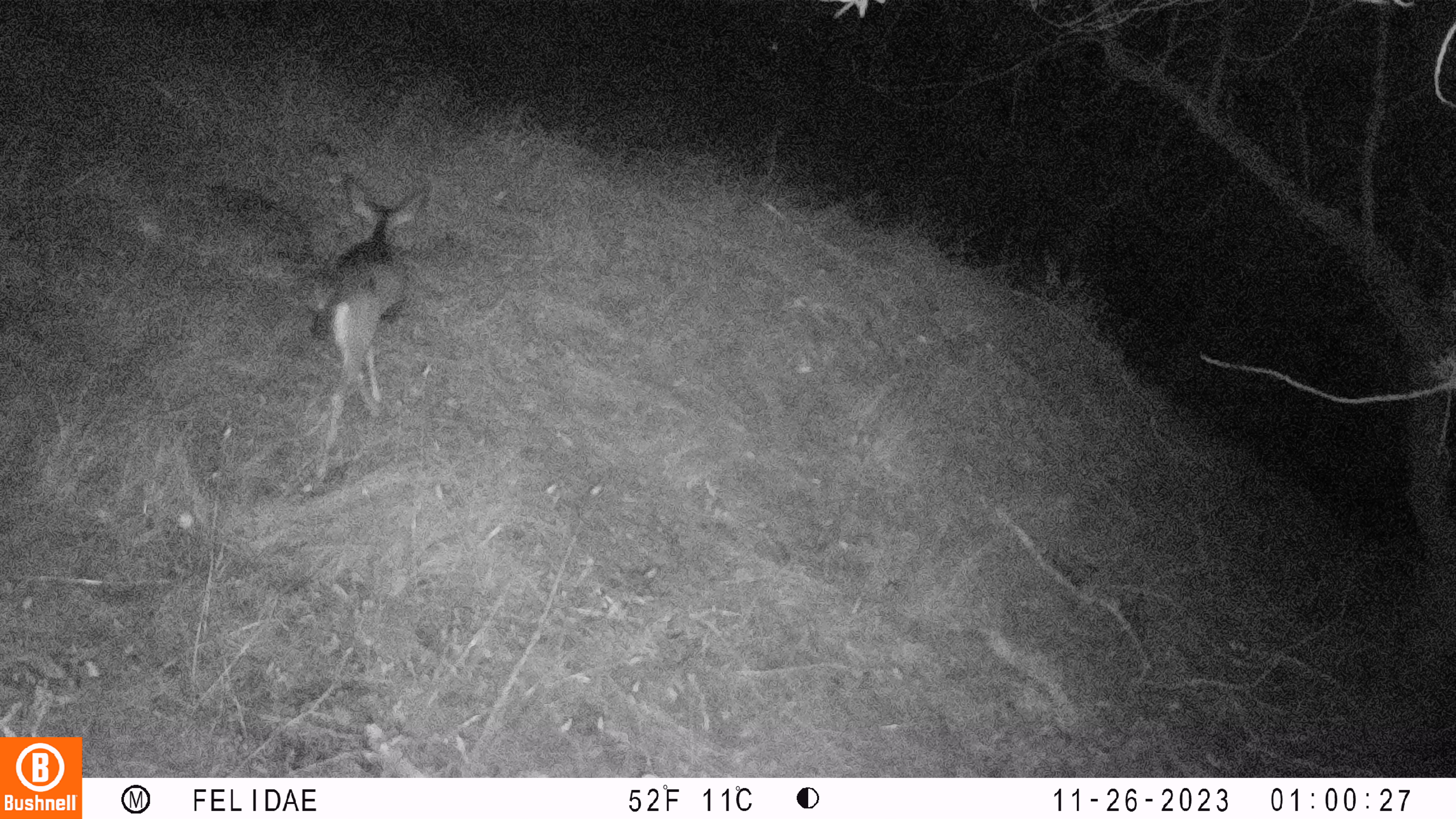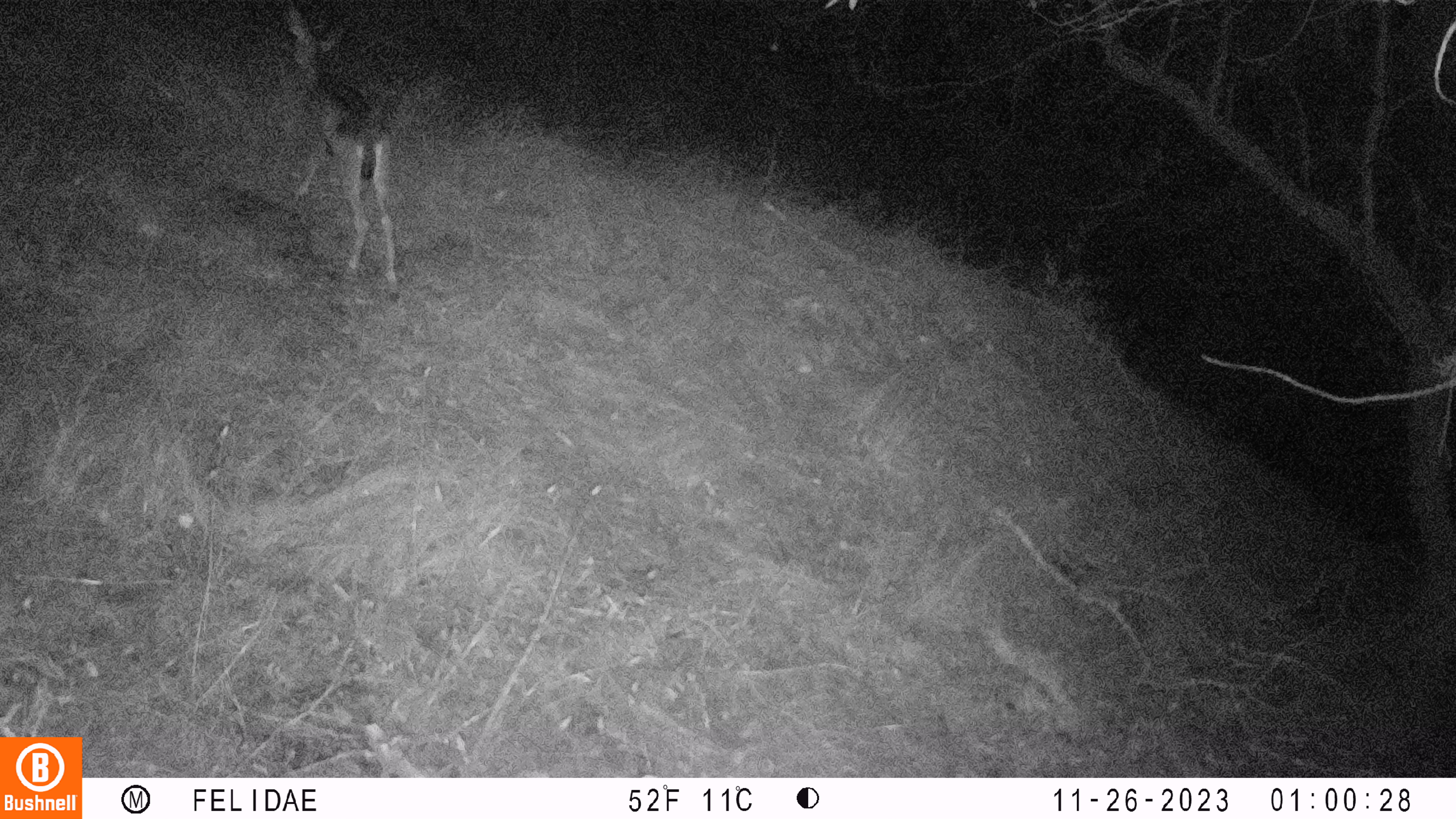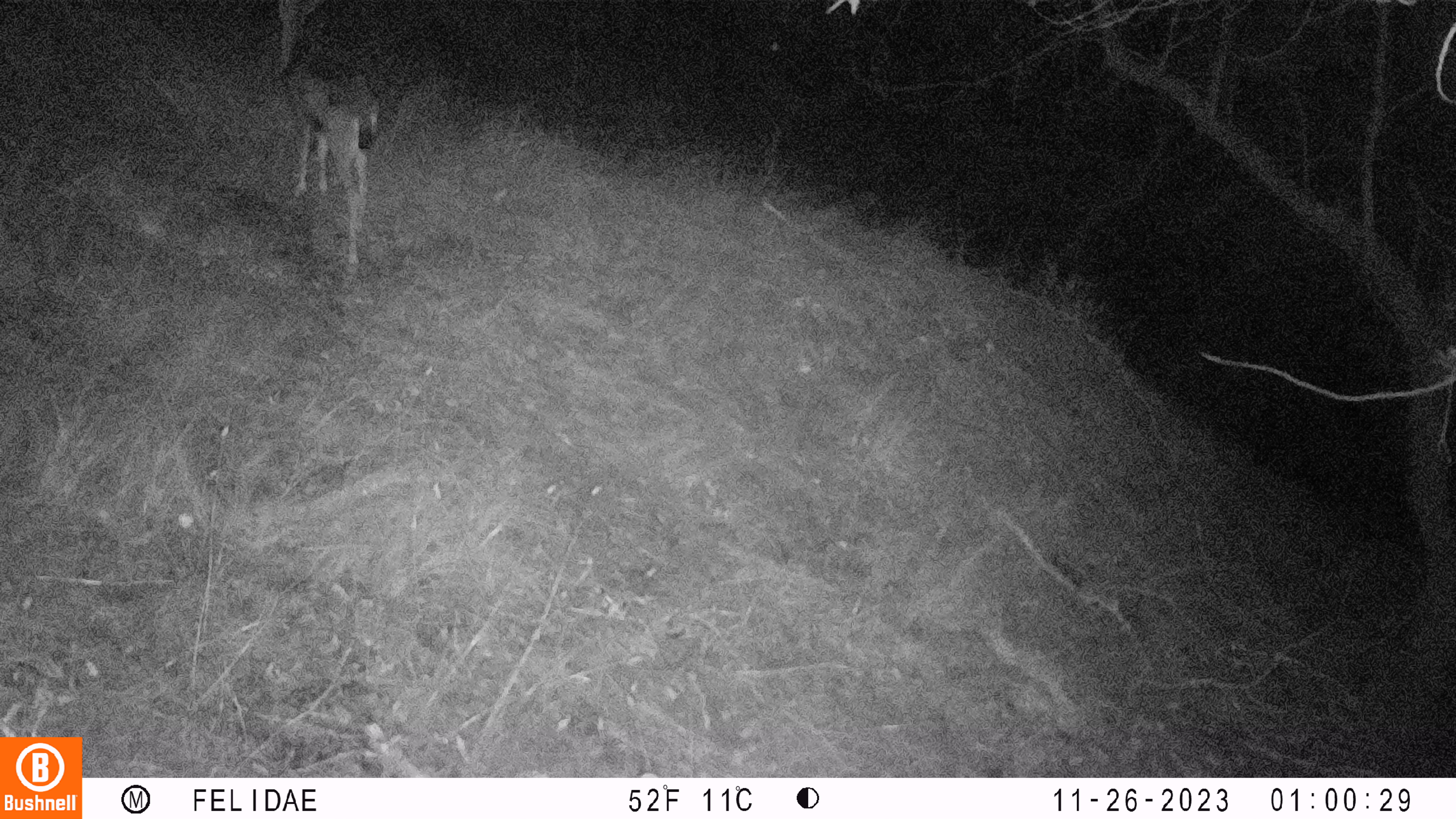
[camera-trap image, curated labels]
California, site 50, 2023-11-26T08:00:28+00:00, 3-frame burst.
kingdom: Animalia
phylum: Chordata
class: Mammalia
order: Artiodactyla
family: Cervidae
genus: Odocoileus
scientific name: Odocoileus hemionus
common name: mule deer